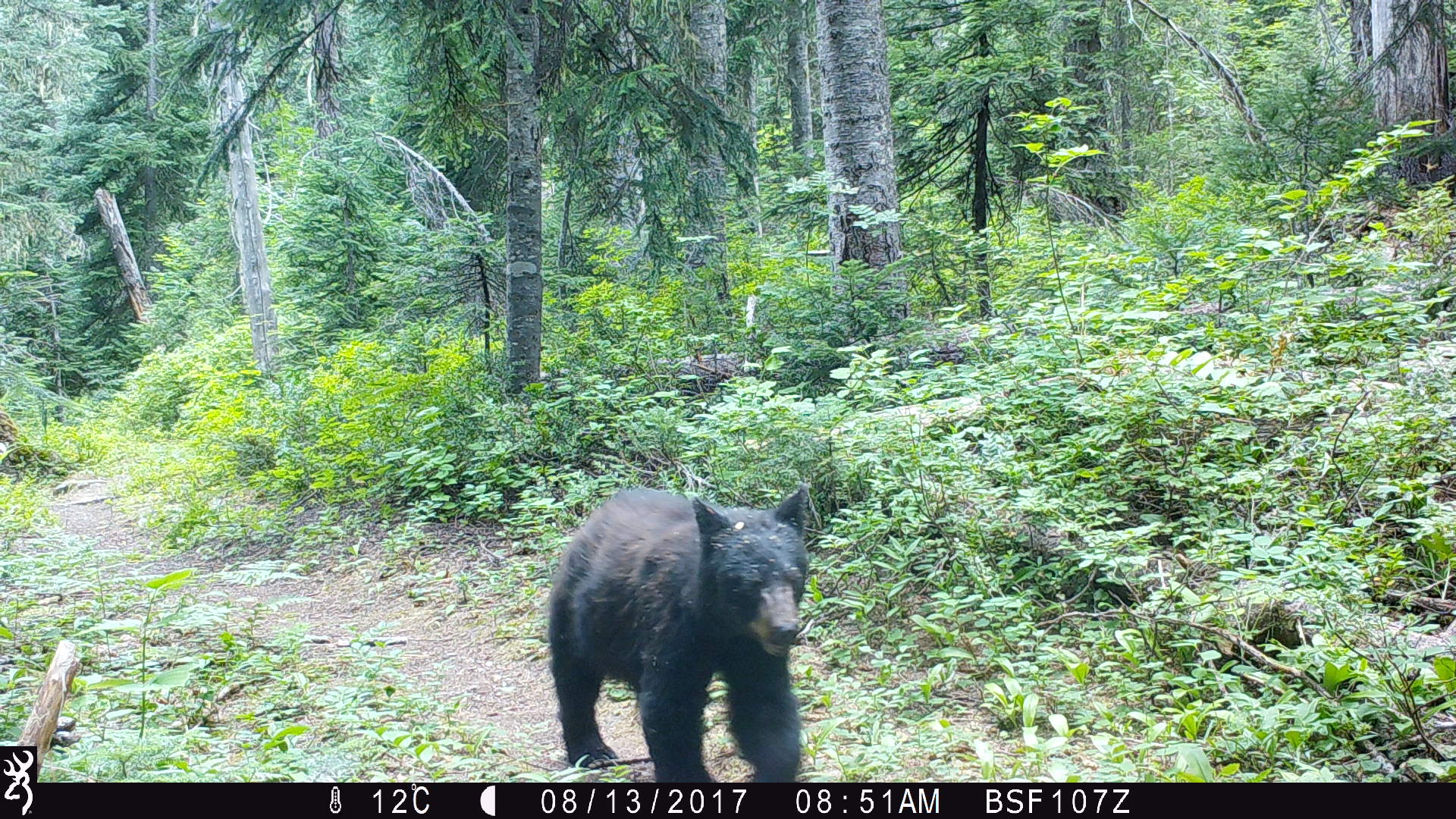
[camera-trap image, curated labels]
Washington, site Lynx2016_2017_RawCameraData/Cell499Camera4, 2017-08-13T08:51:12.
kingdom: Animalia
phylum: Chordata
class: Mammalia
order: Carnivora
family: Ursidae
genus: Ursus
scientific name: Ursus americanus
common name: american black bear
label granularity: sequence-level